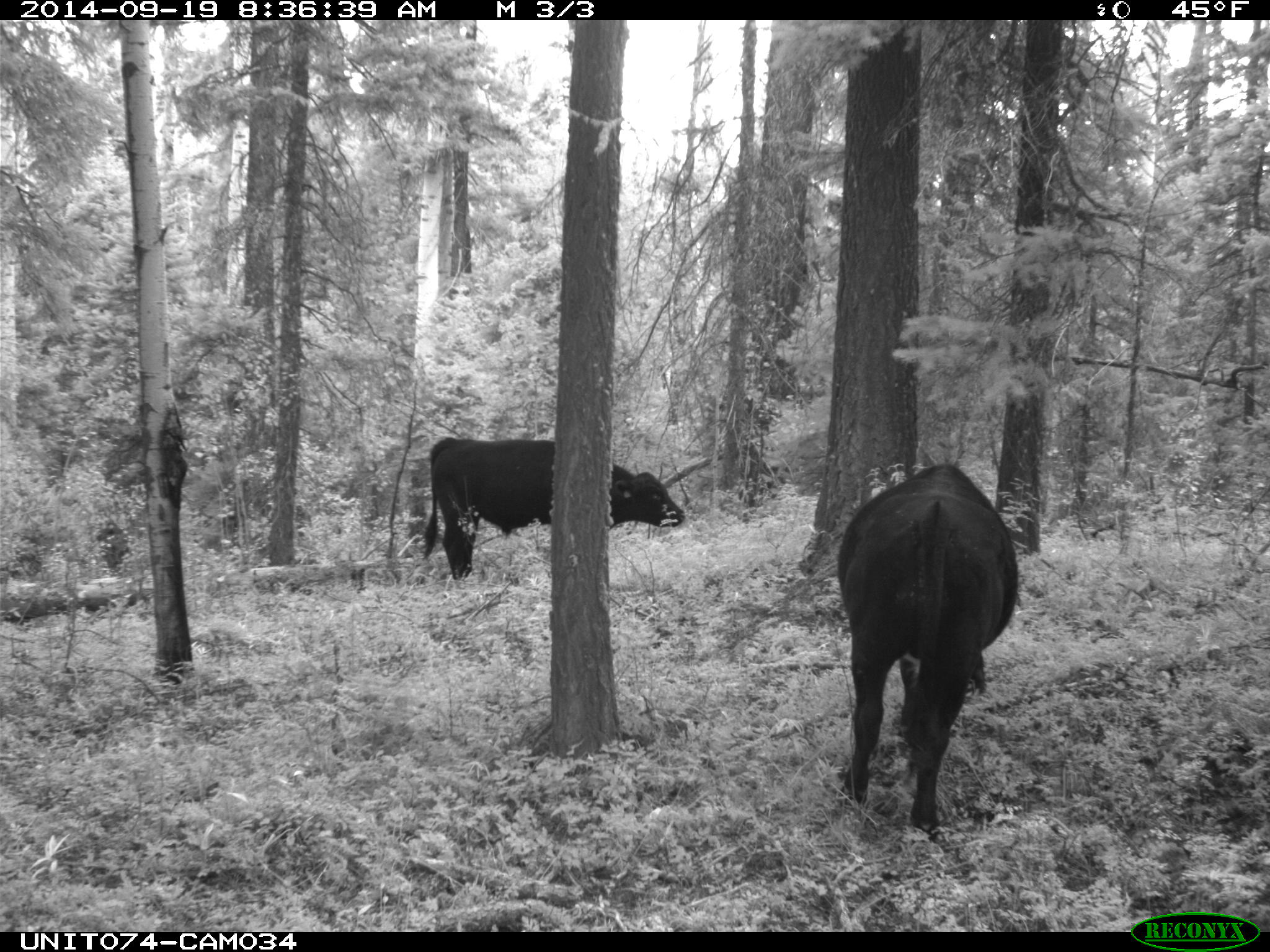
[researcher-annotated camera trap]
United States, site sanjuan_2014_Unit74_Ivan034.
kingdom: Animalia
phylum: Chordata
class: Mammalia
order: Artiodactyla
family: Bovidae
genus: Bos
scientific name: Bos taurus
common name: domestic cow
Bos taurus (domestic cow).